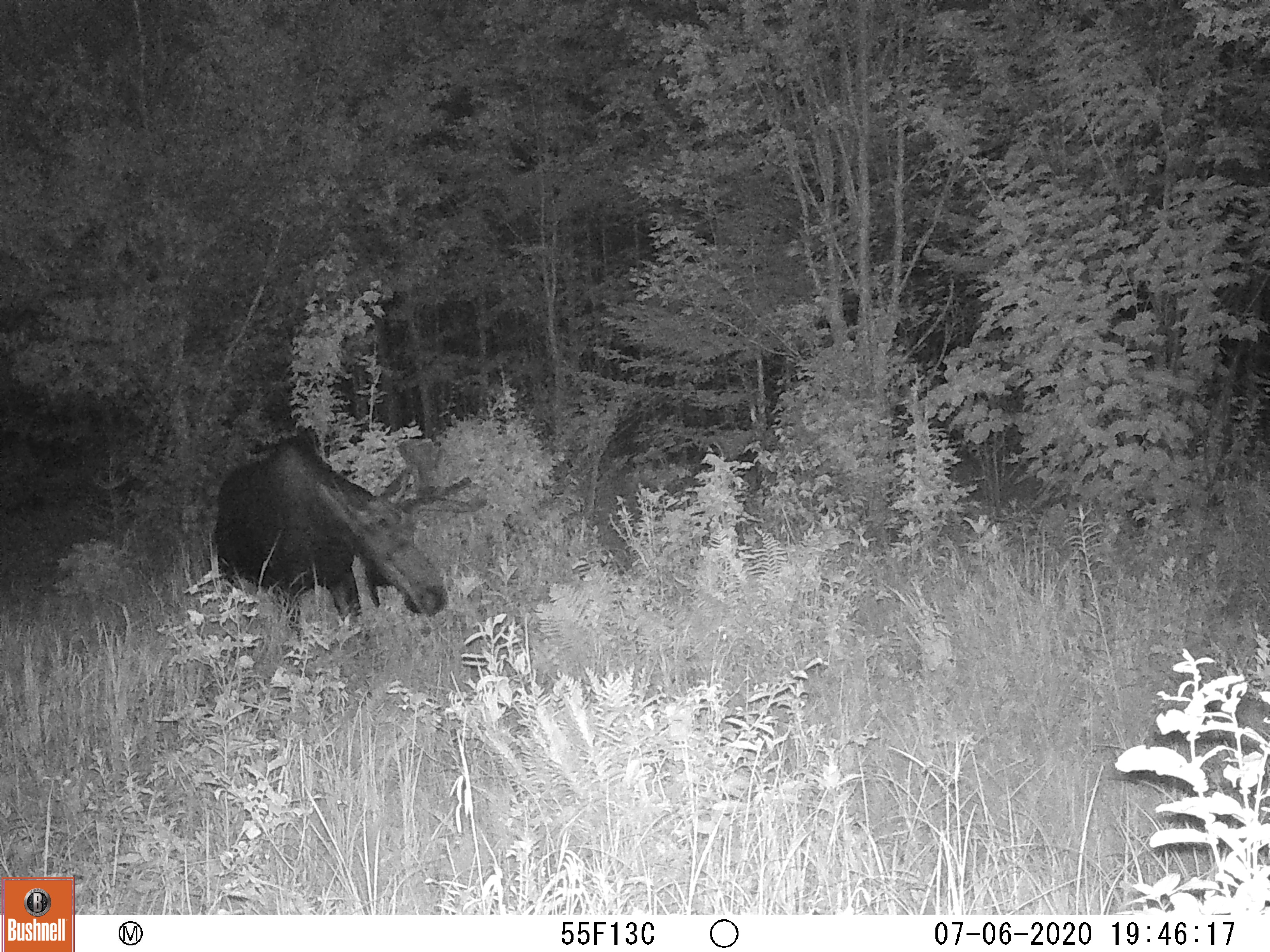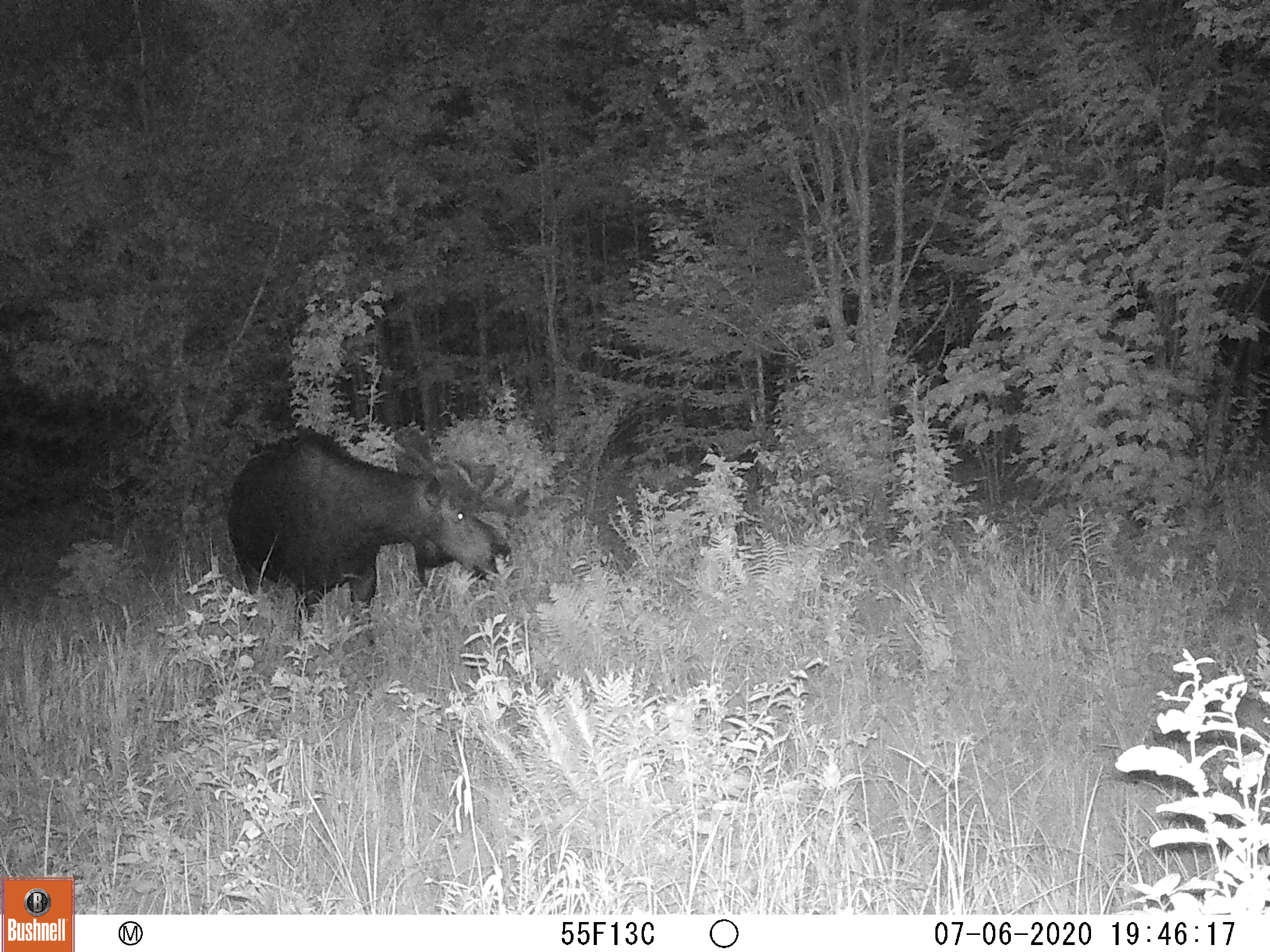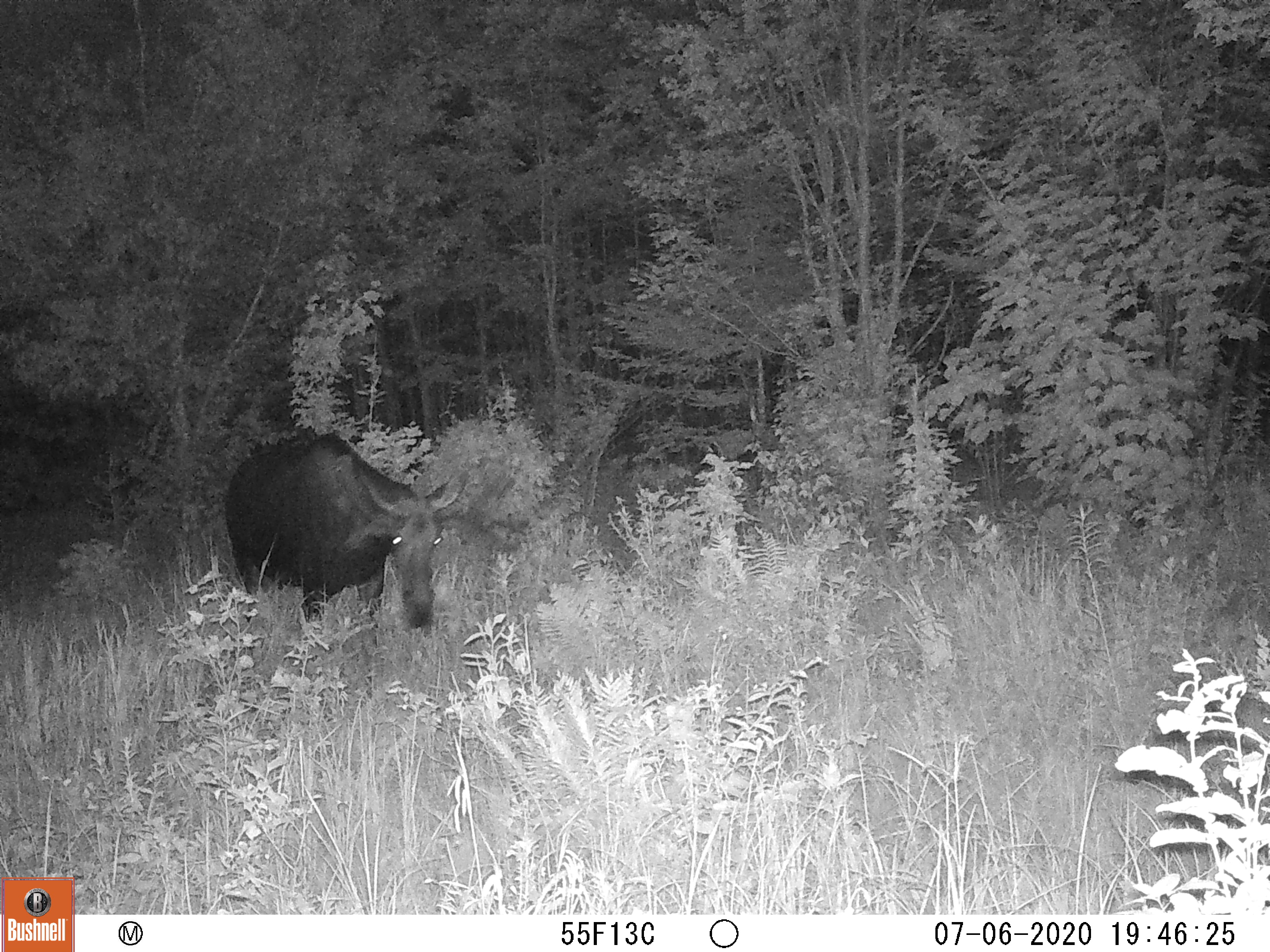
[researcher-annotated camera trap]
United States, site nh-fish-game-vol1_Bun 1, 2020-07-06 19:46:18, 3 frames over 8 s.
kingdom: Animalia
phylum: Chordata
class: Mammalia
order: Artiodactyla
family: Cervidae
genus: Alces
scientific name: Alces alces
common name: moose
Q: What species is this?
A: Moose (Alces alces).